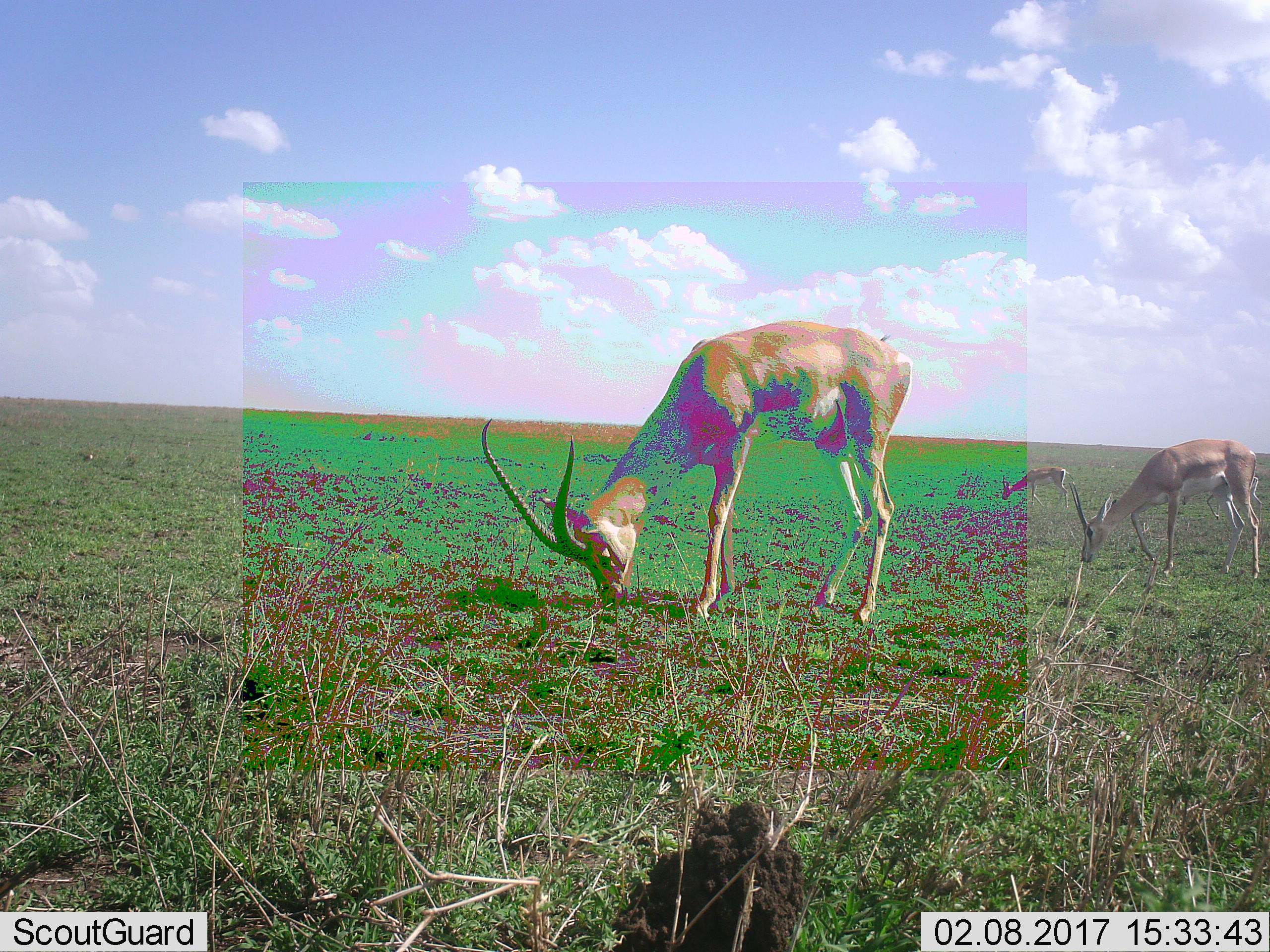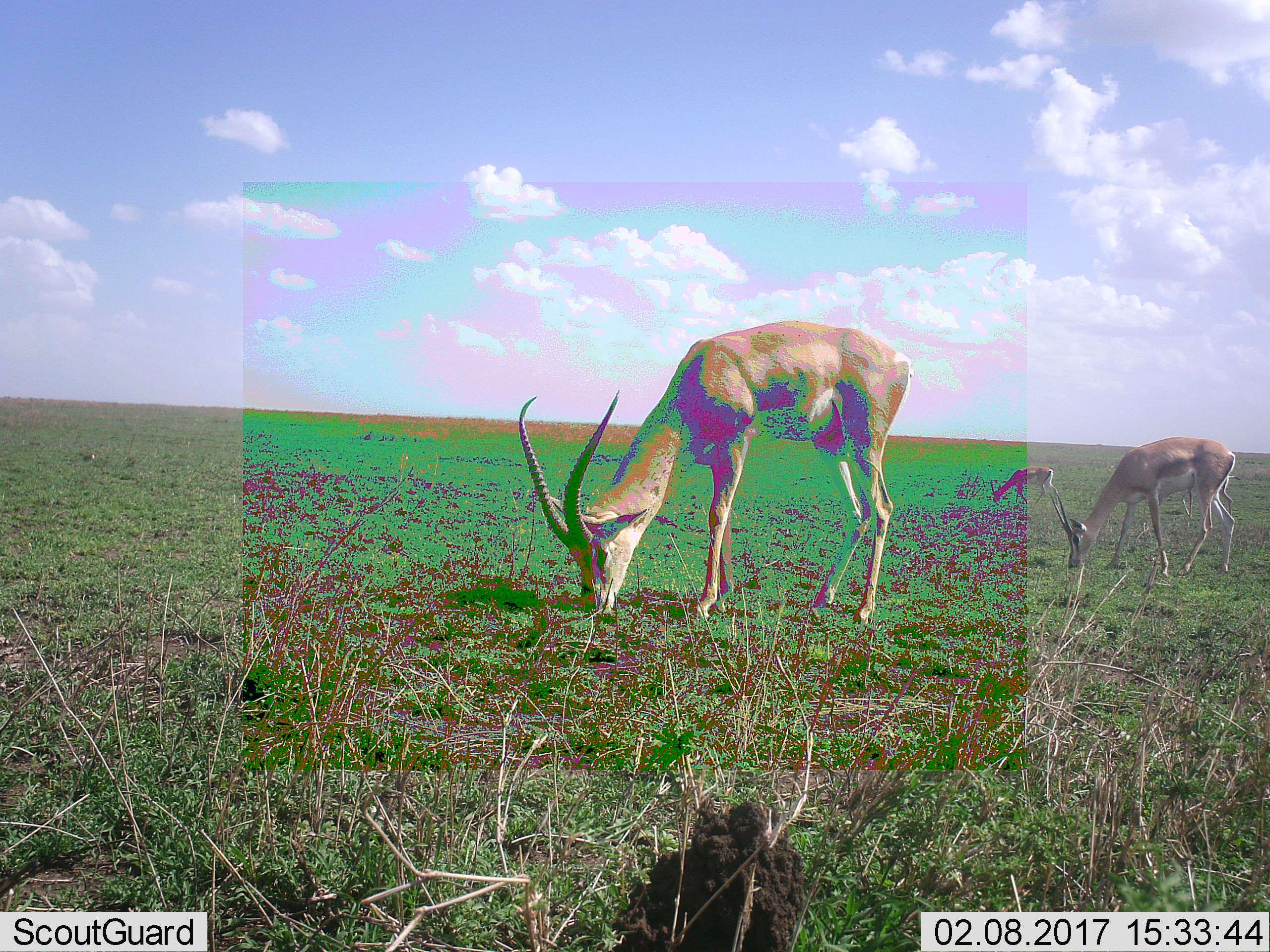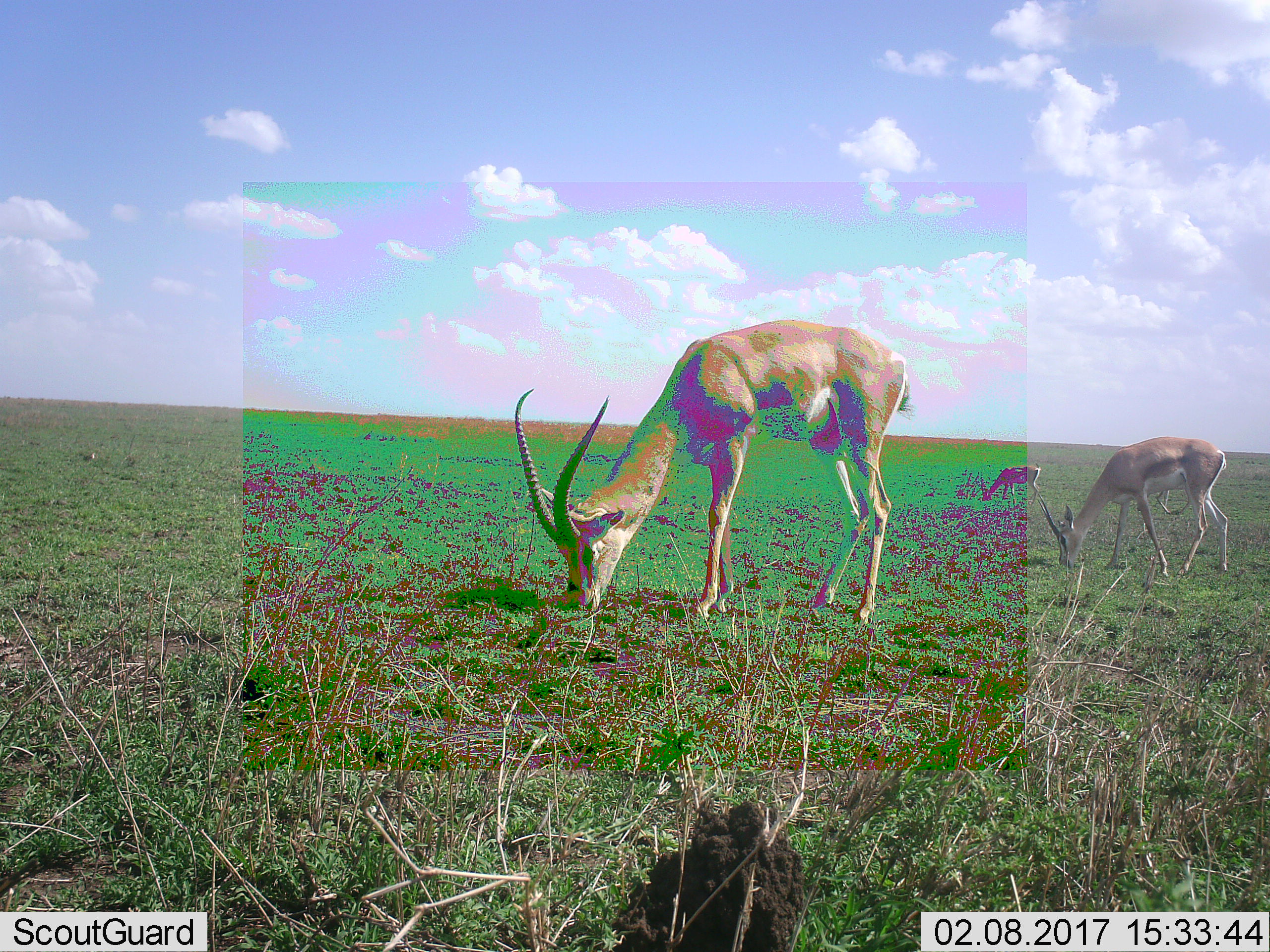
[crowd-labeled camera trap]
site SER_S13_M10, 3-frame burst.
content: unidentified animal